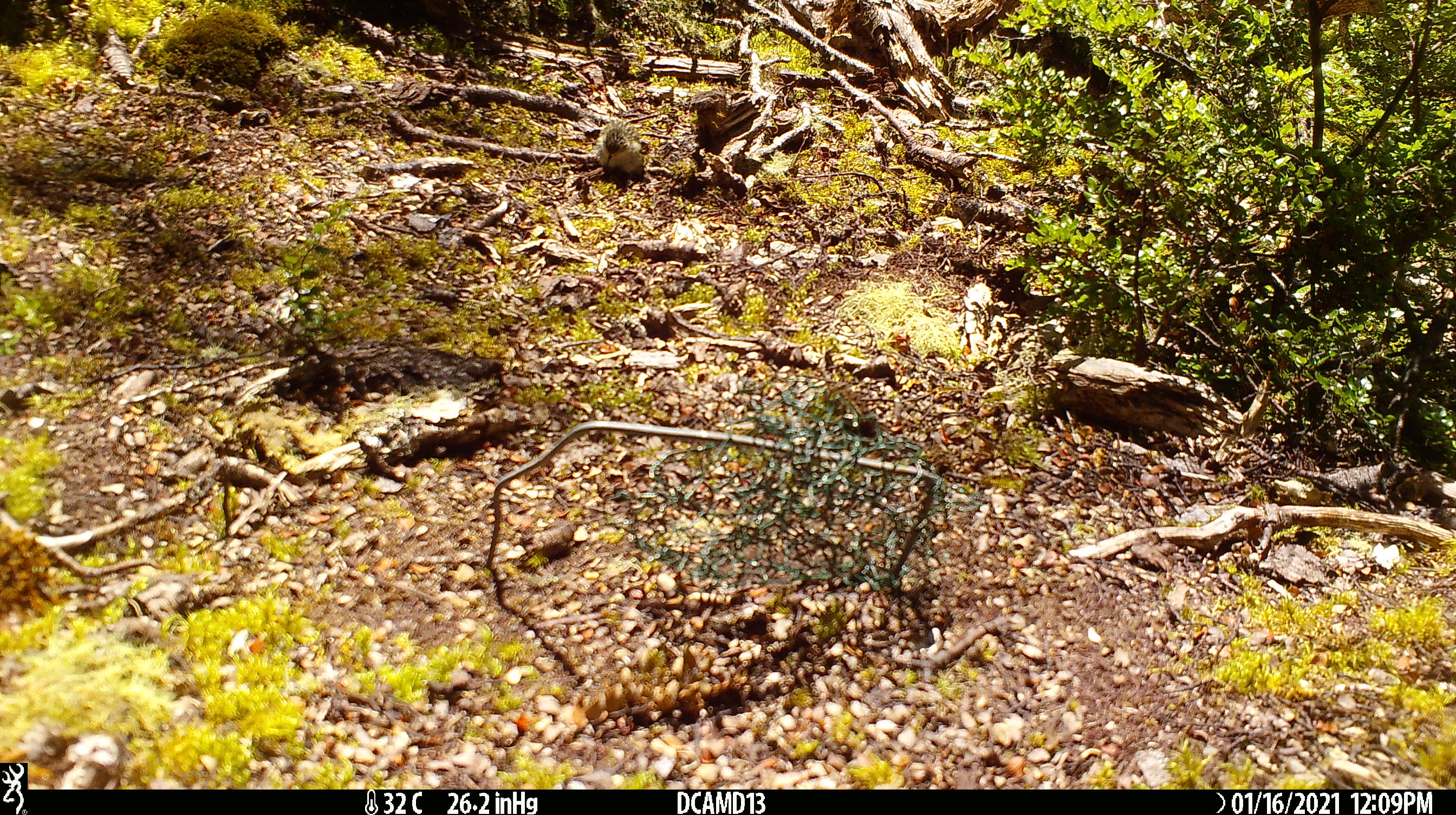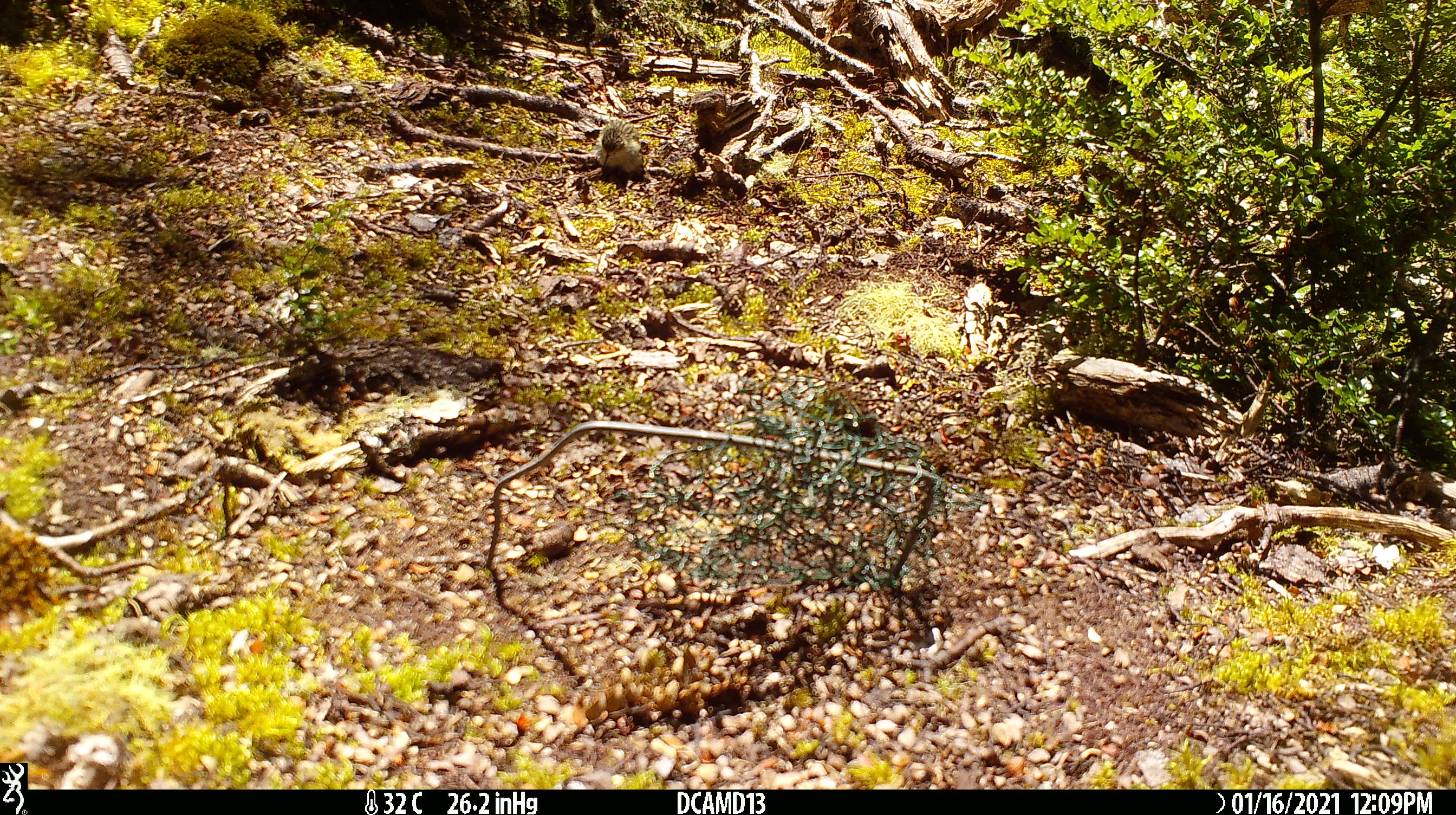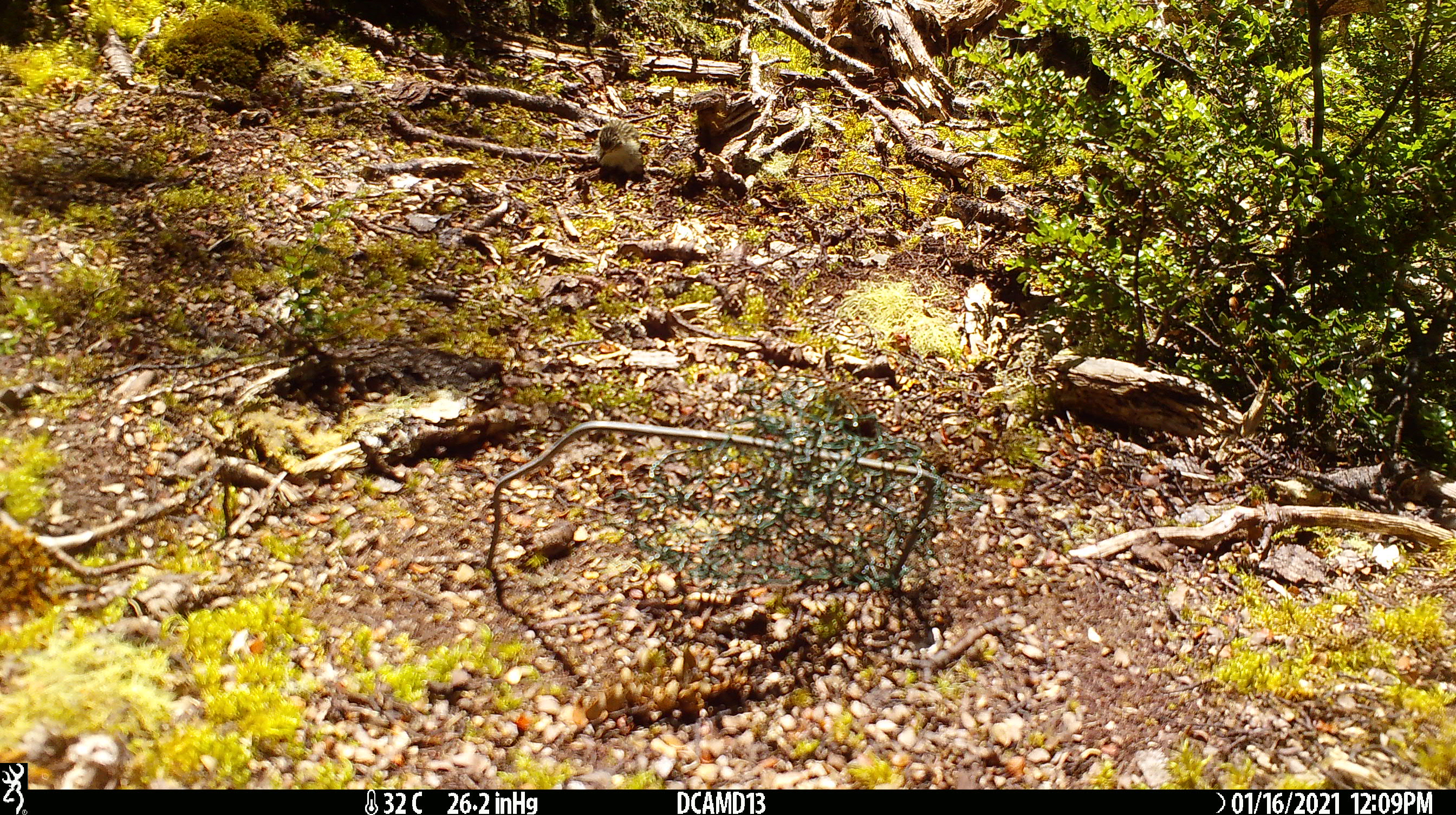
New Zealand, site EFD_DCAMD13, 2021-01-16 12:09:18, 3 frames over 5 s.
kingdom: Animalia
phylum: Chordata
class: Aves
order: Passeriformes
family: Acanthisittidae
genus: Acanthisitta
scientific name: Acanthisitta chloris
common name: rifleman